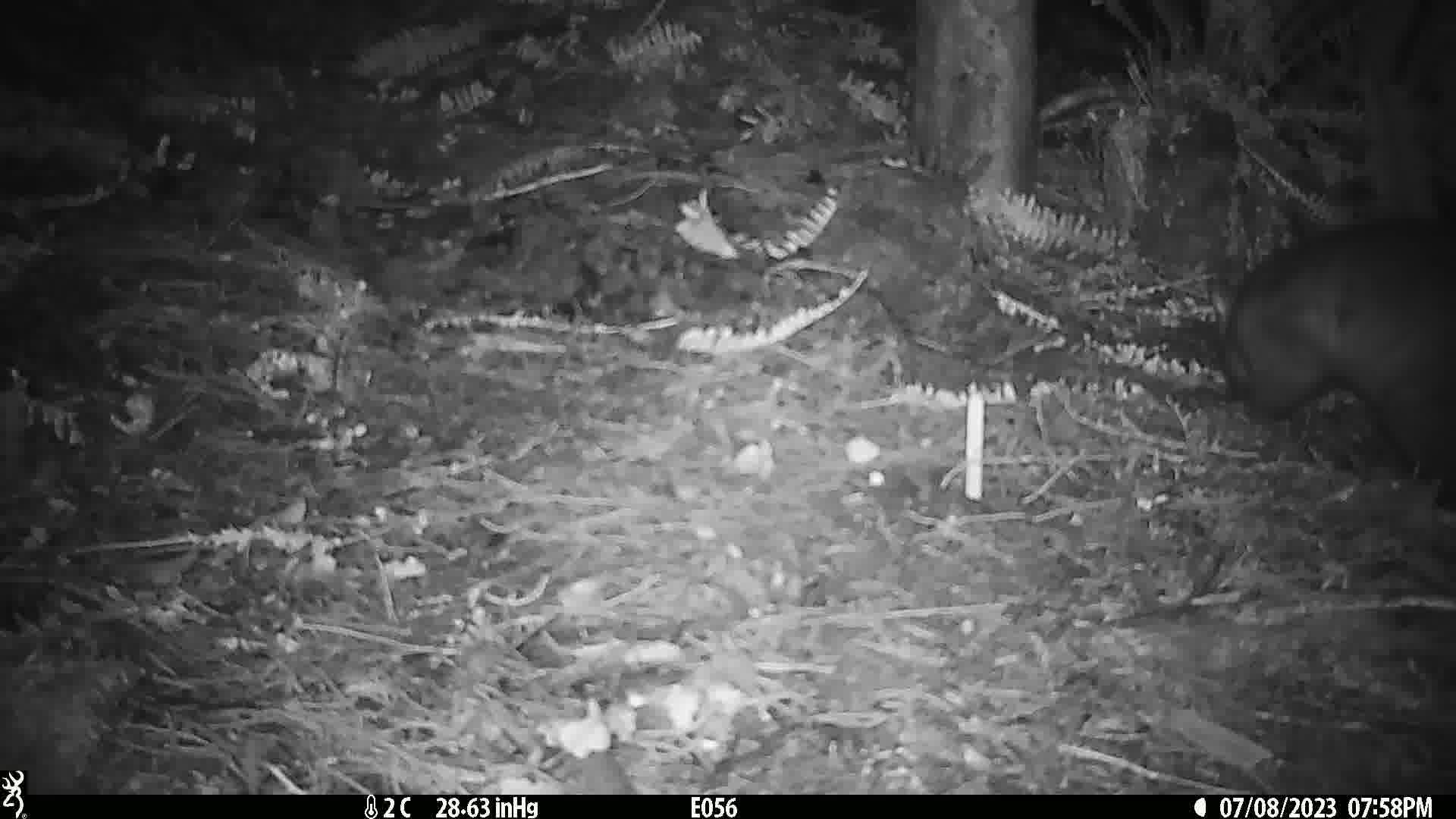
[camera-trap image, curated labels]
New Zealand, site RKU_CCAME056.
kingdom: Animalia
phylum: Chordata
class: Mammalia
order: Diprotodontia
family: Phalangeridae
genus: Trichosurus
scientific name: Trichosurus vulpecula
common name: common brushtail possum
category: possum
Possum (common brushtail possum) (Trichosurus vulpecula).